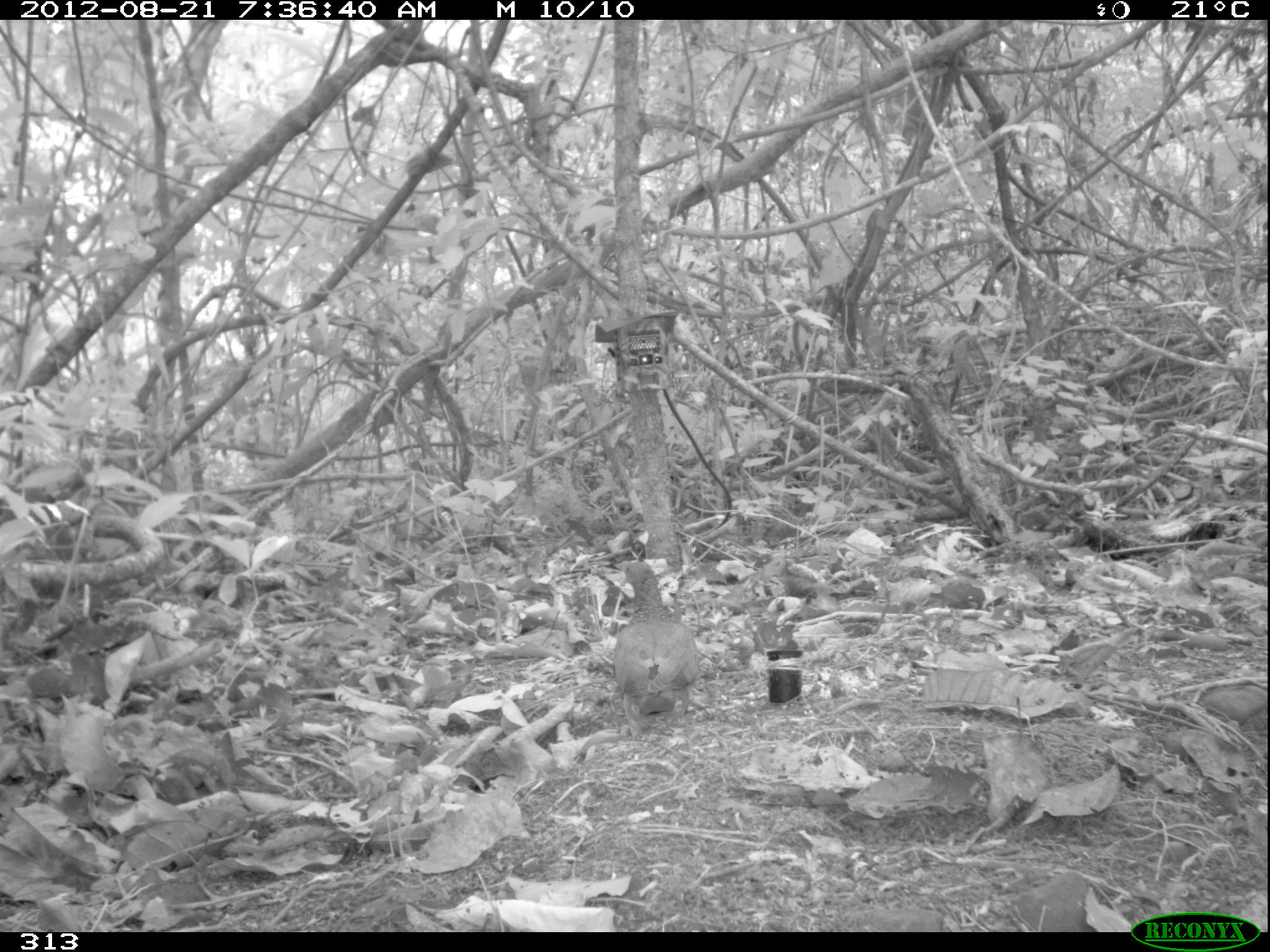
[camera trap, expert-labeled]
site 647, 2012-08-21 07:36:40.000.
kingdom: Animalia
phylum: Chordata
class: Aves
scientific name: Aves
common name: bird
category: unknown bird